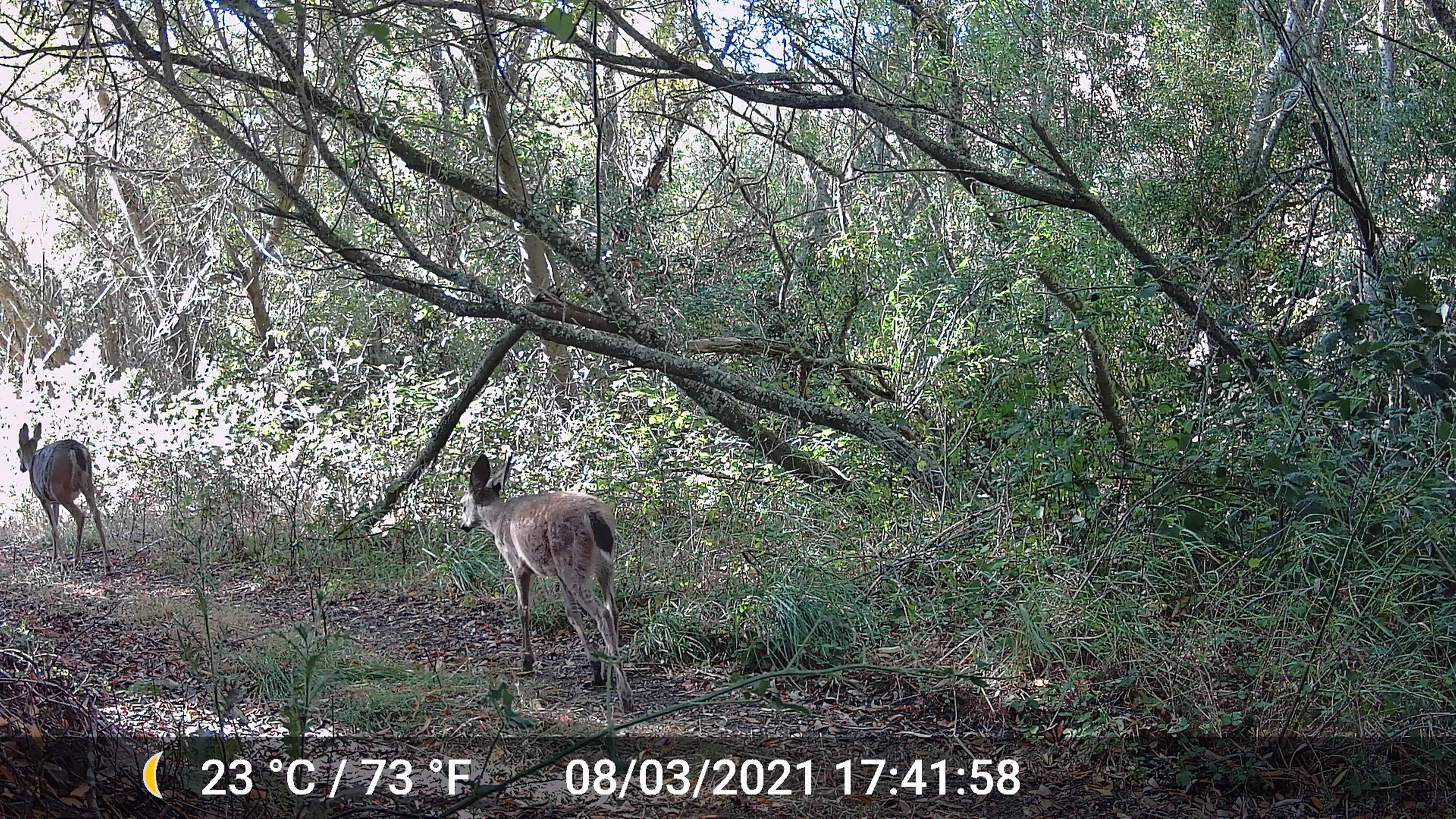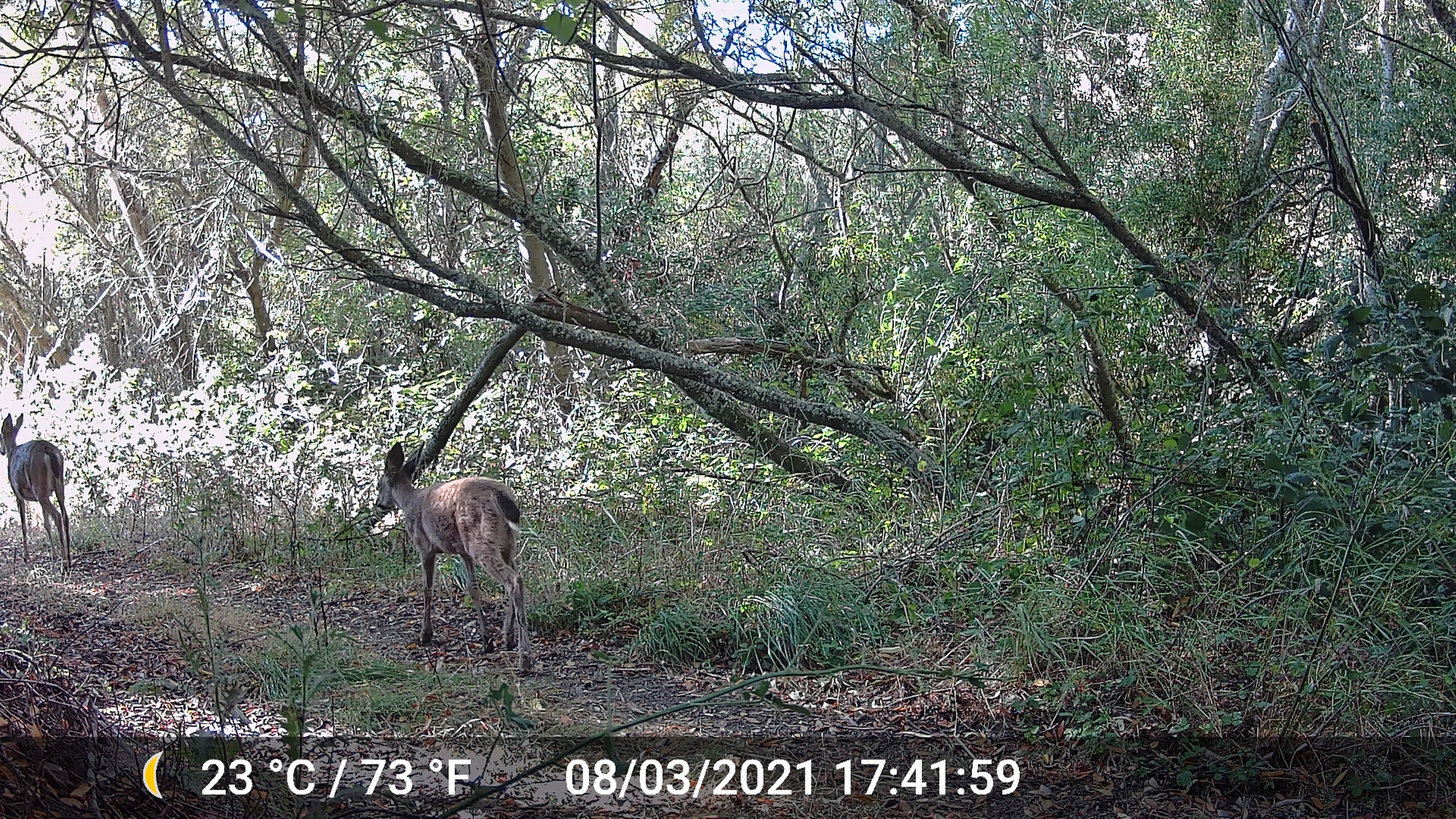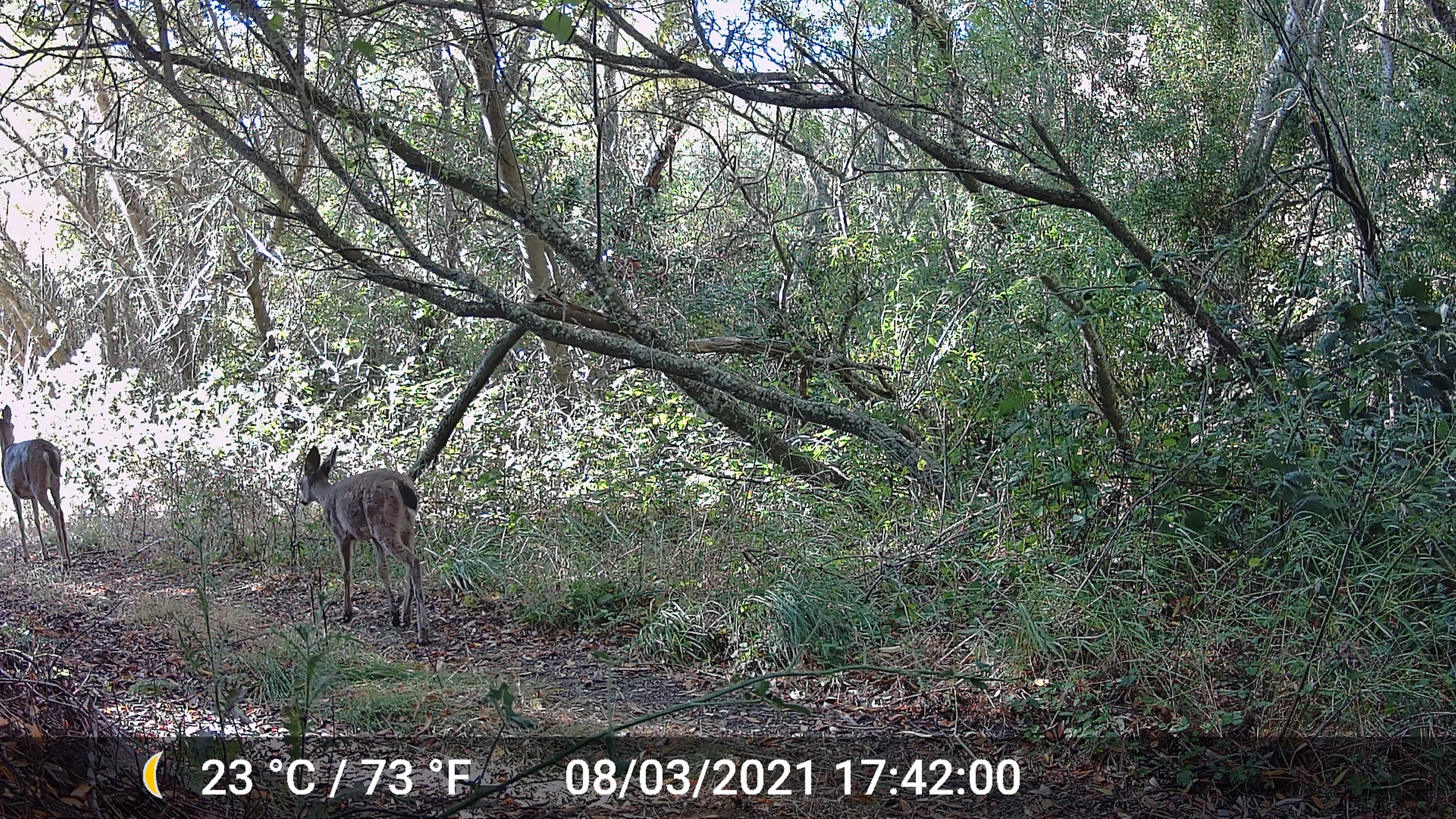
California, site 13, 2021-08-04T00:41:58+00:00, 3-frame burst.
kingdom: Animalia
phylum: Chordata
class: Mammalia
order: Artiodactyla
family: Cervidae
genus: Odocoileus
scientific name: Odocoileus hemionus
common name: mule deer